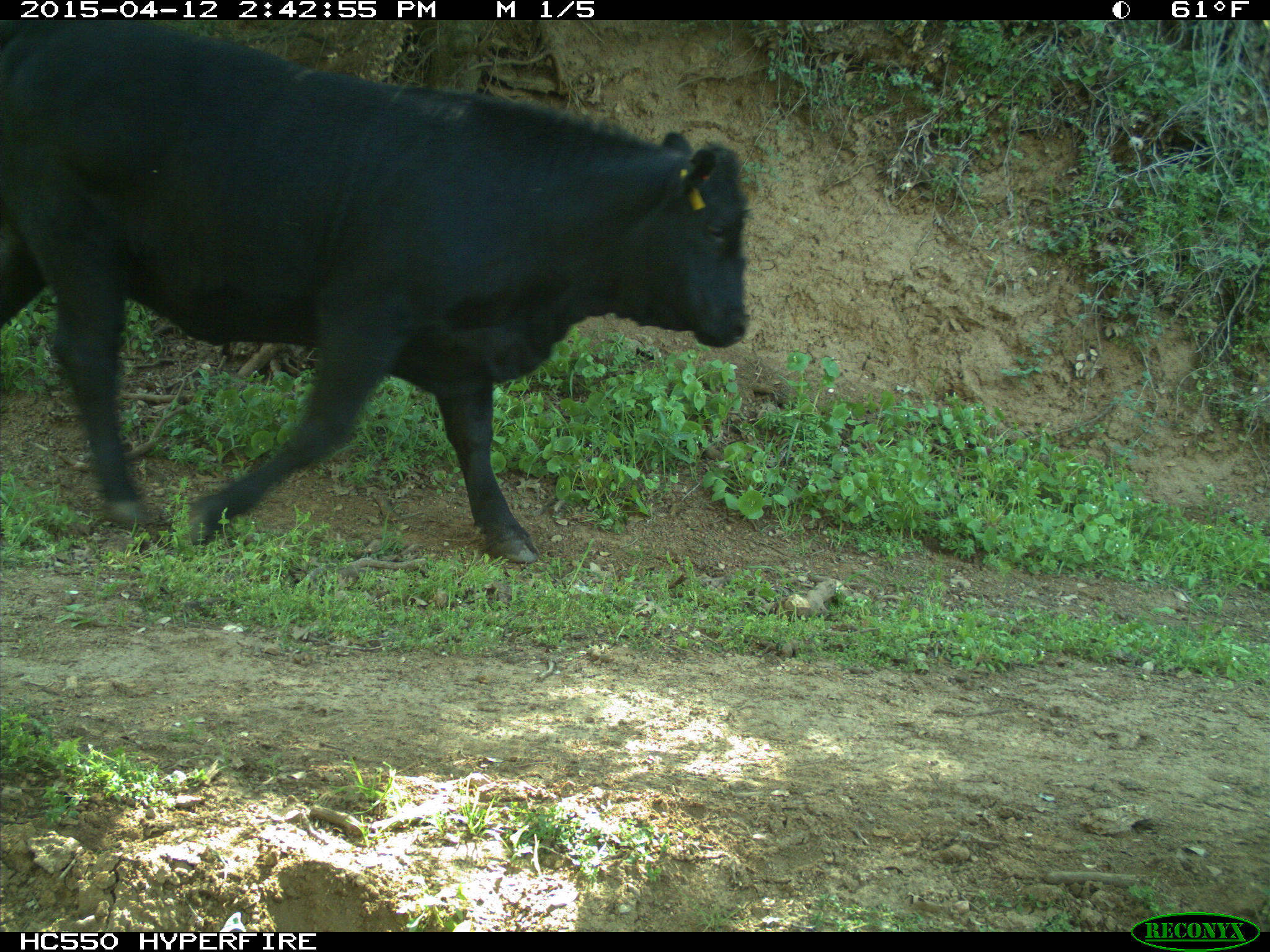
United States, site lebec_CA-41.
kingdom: Animalia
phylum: Chordata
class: Mammalia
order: Artiodactyla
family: Bovidae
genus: Bos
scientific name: Bos taurus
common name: domestic cow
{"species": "Bos taurus (domestic cow)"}